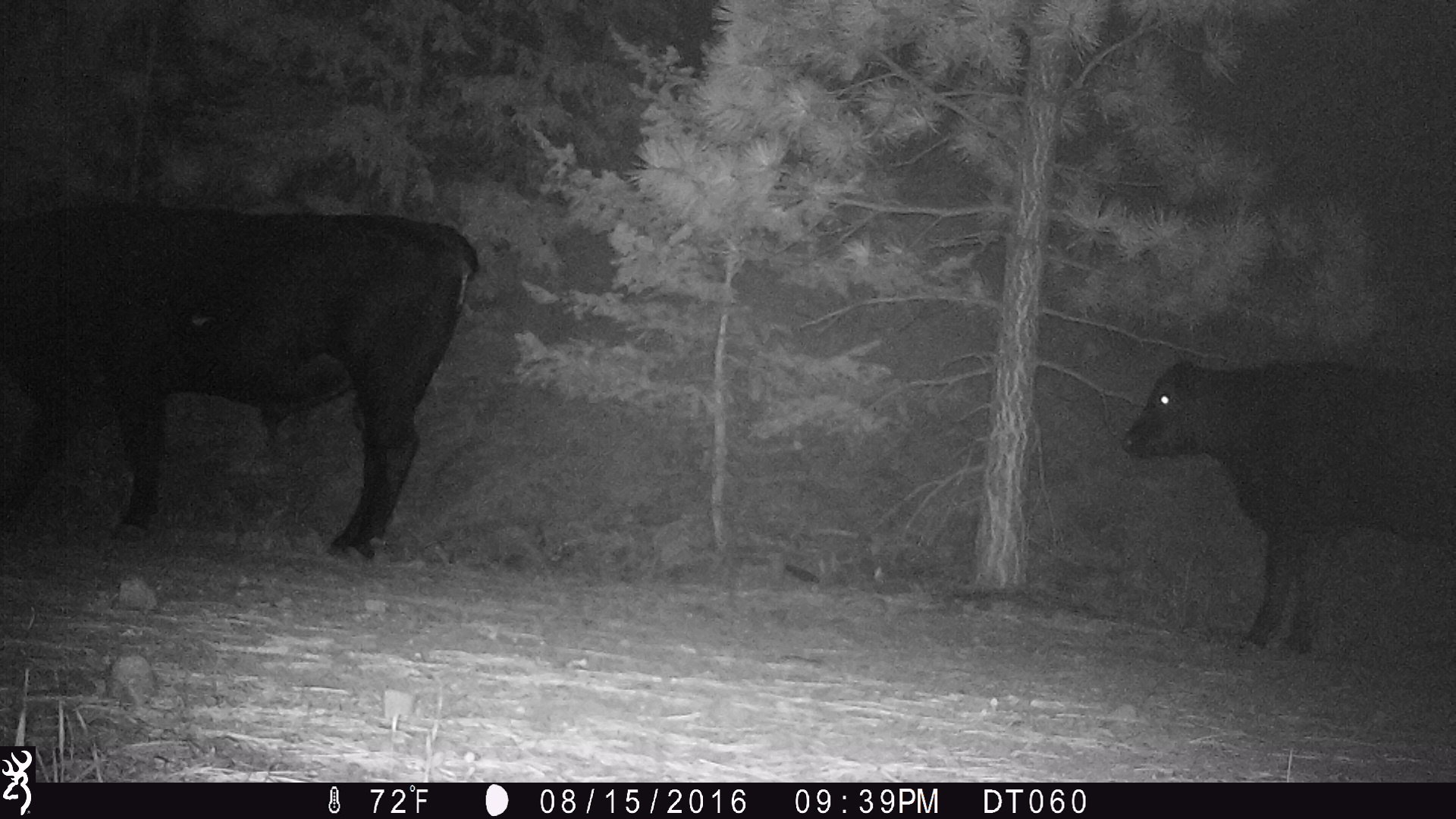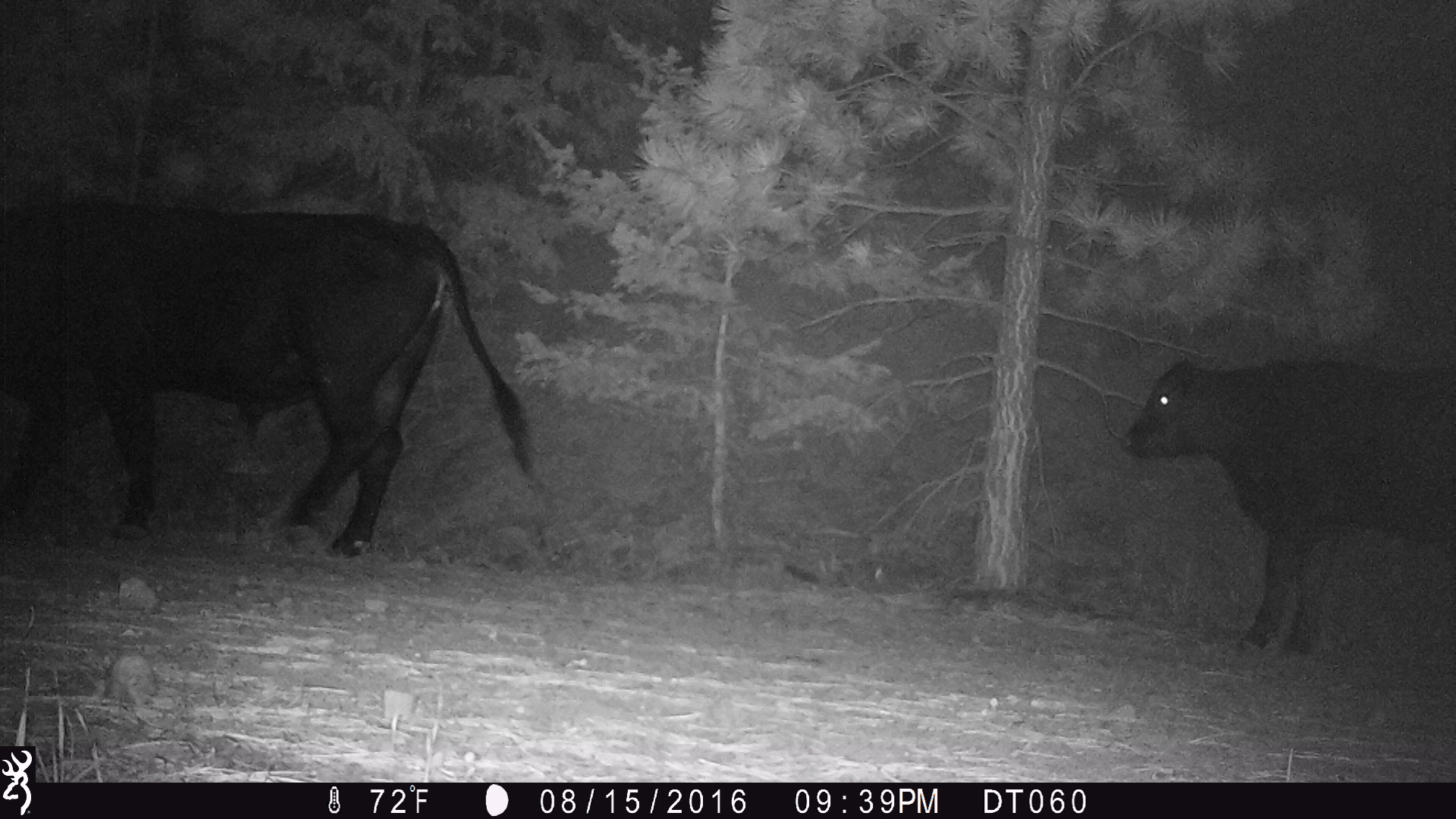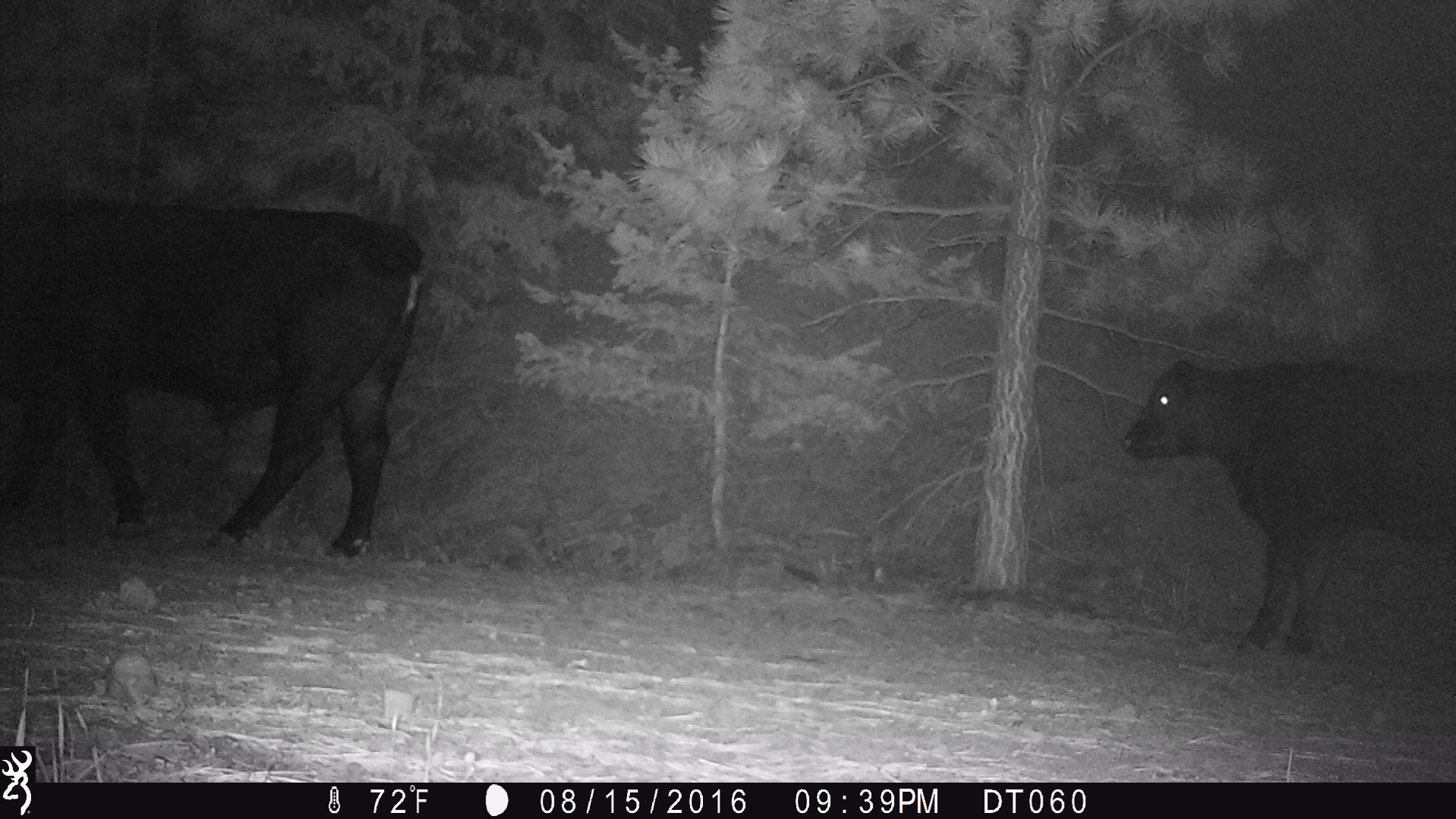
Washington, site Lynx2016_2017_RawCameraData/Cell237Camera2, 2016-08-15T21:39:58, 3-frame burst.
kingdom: Animalia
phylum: Chordata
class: Mammalia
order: Artiodactyla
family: Bovidae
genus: Bos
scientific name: Bos taurus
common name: domestic cattle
Domestic cattle (Bos taurus). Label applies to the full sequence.